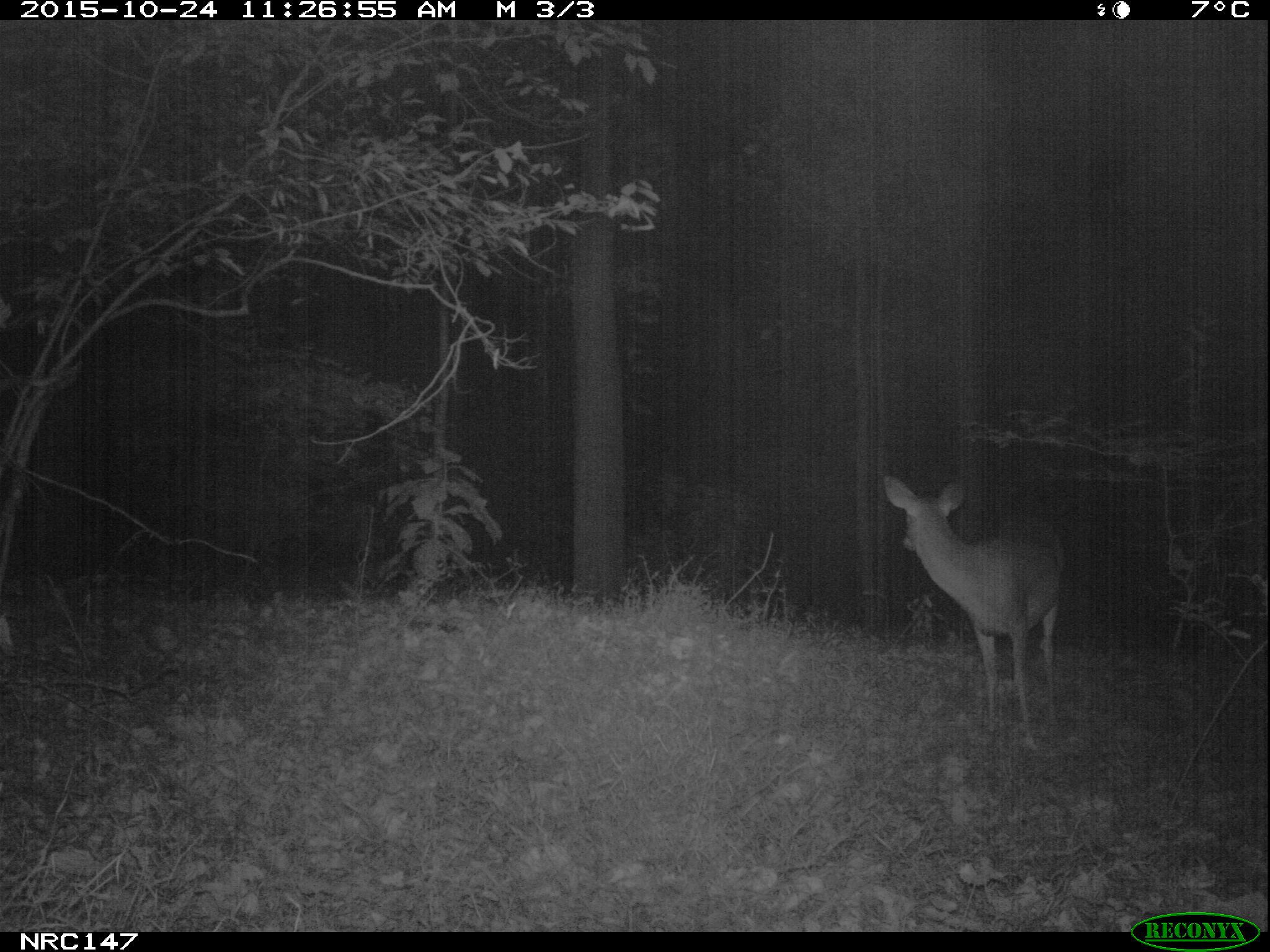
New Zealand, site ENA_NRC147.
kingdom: Animalia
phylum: Chordata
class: Mammalia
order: Artiodactyla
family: Cervidae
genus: Odocoileus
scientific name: Odocoileus virginianus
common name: white-tailed deer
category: white tailed deer